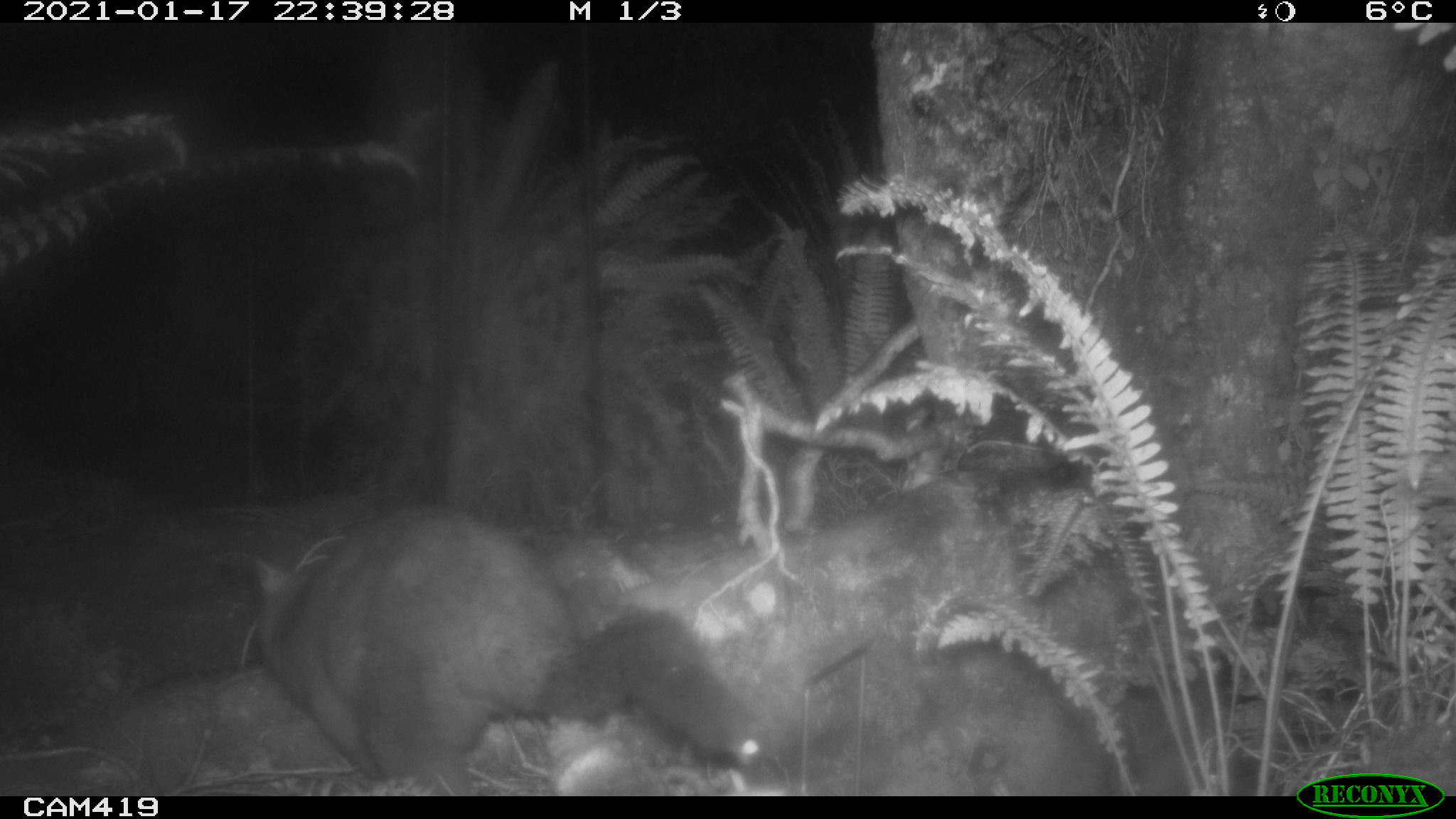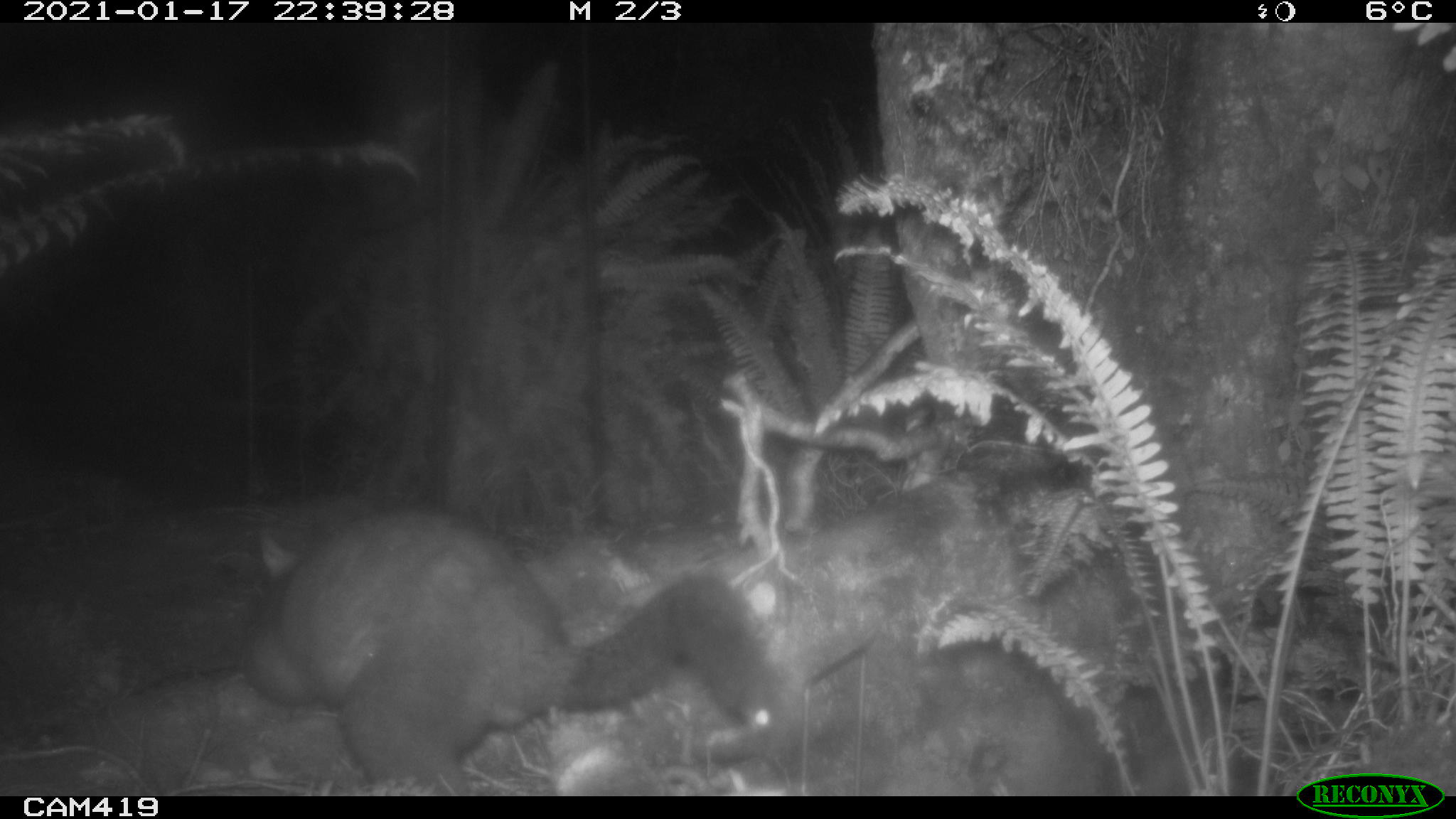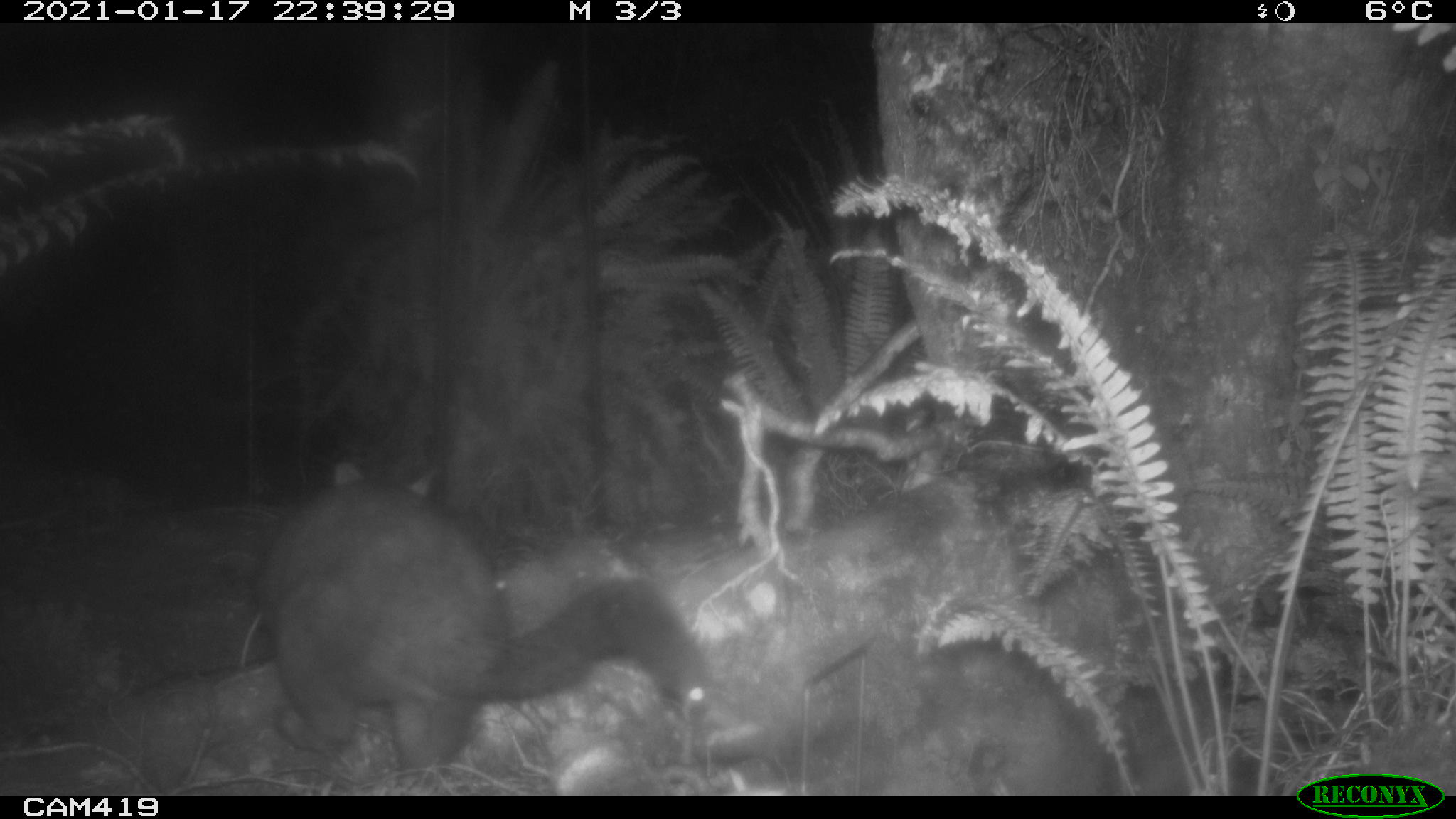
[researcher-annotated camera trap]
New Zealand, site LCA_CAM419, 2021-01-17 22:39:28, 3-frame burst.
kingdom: Animalia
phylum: Chordata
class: Mammalia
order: Diprotodontia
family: Phalangeridae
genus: Trichosurus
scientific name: Trichosurus vulpecula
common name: common brushtail possum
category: possum